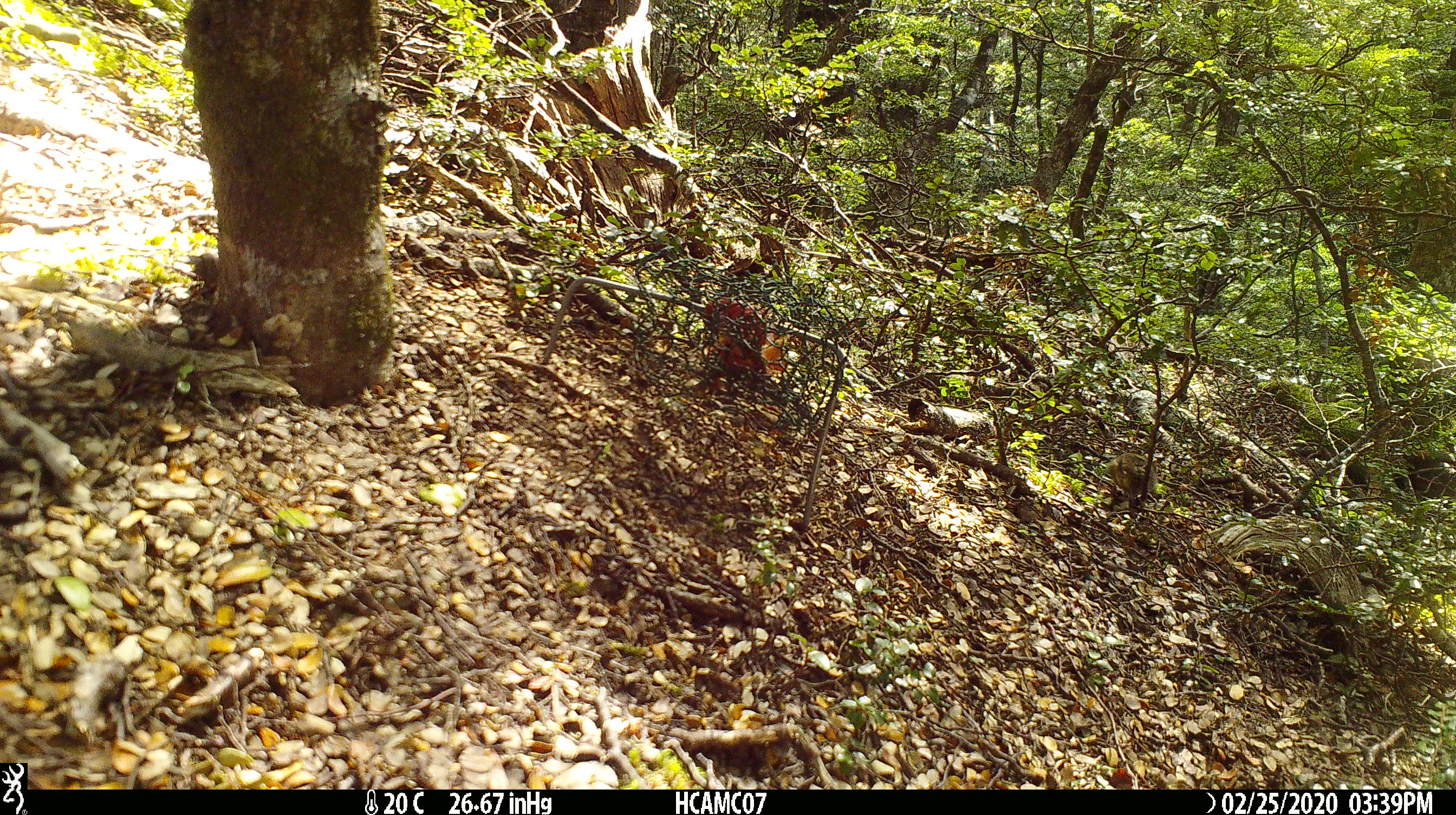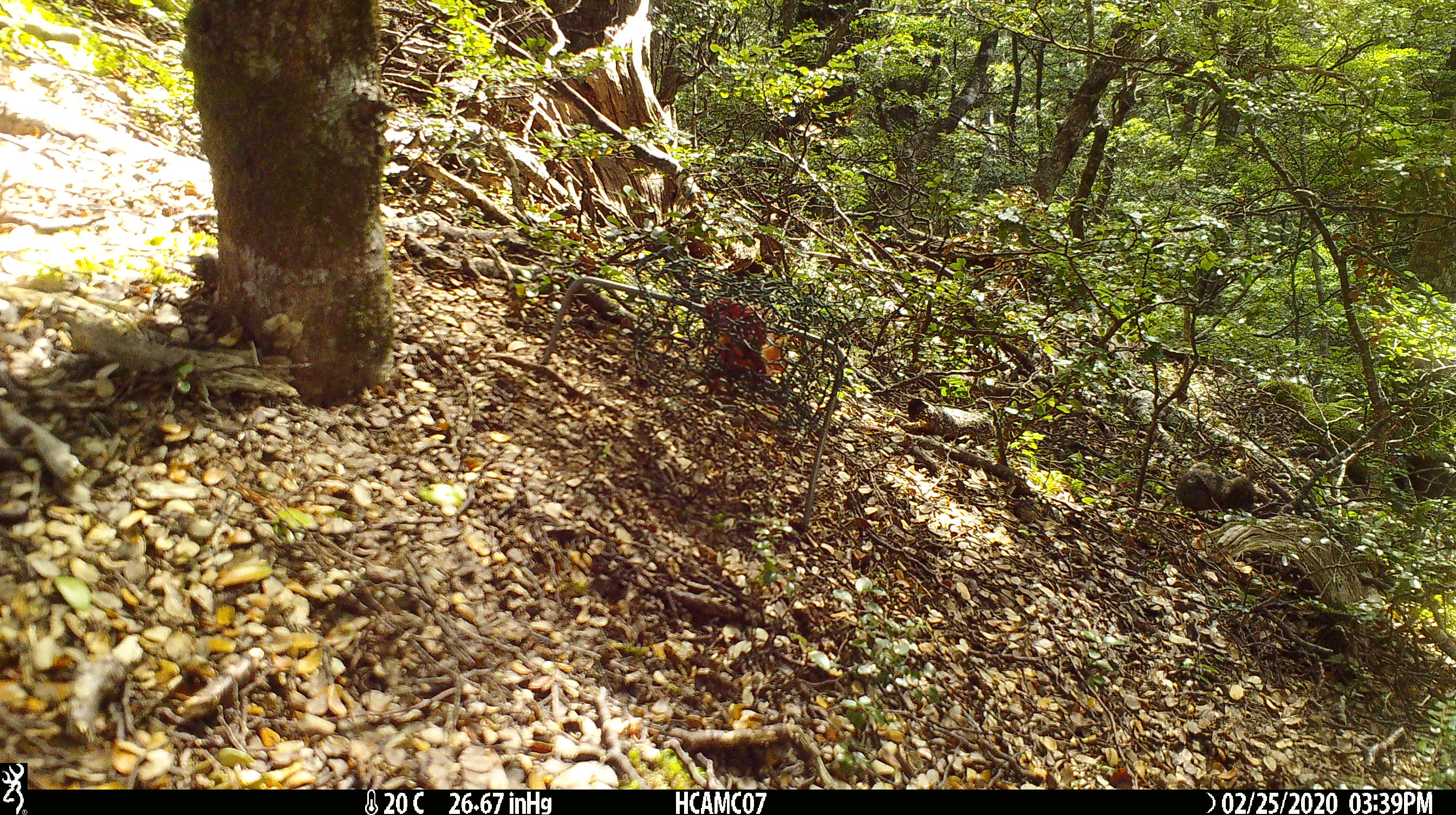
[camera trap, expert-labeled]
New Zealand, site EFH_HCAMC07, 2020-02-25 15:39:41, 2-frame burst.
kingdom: Animalia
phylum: Chordata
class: Mammalia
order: Rodentia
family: Muridae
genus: Mus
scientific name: Mus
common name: mouse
Mouse (Mus).